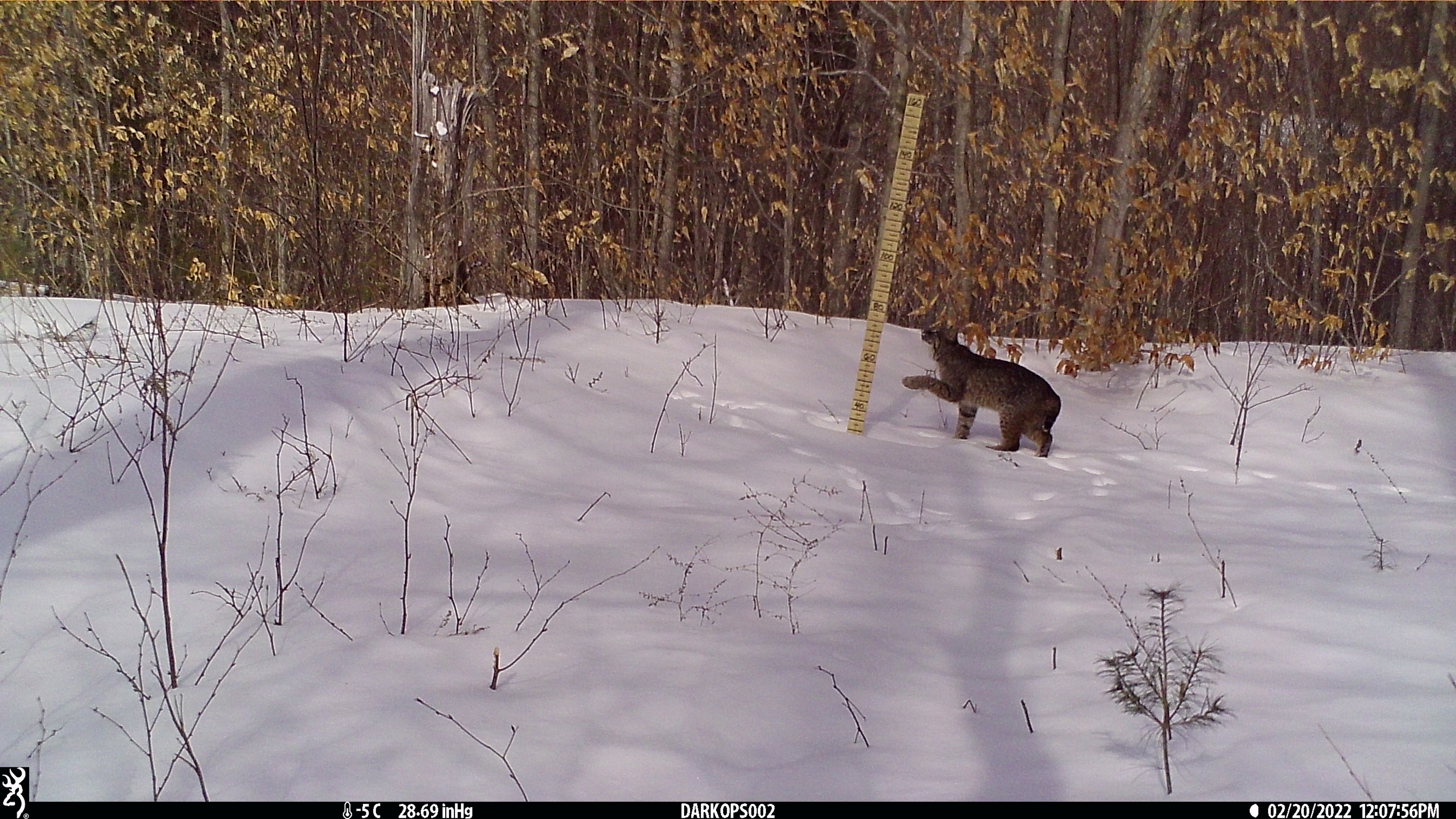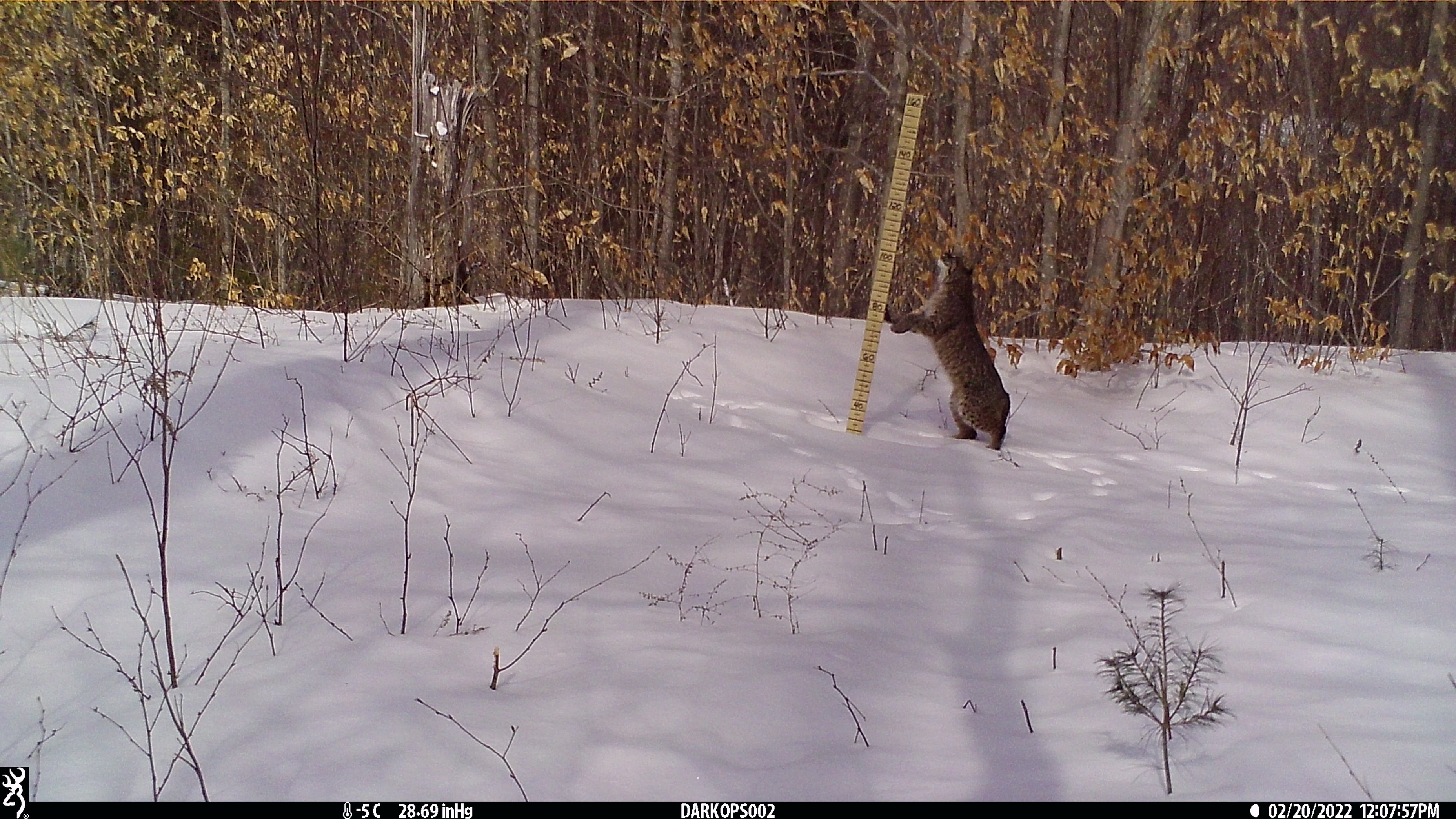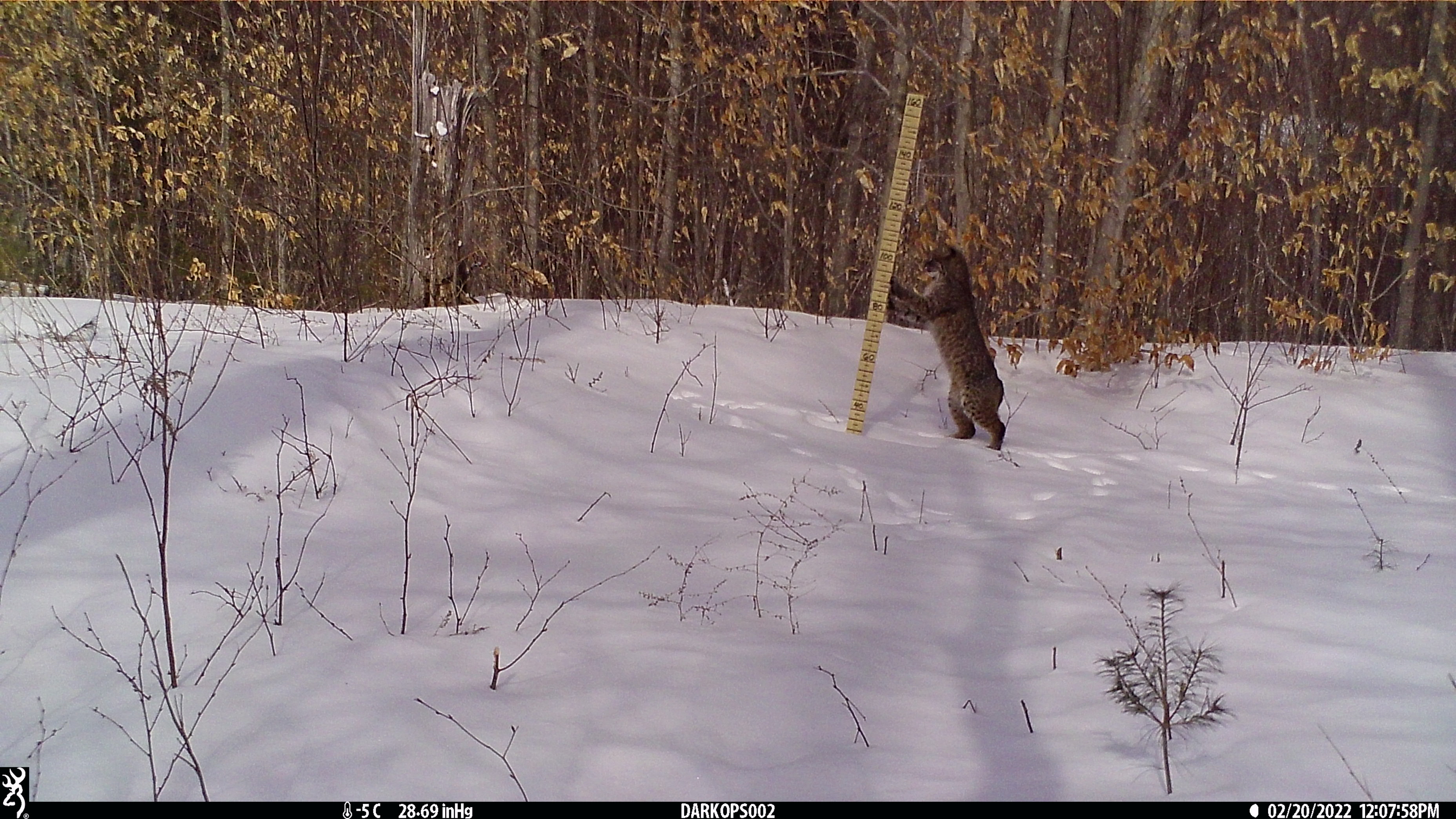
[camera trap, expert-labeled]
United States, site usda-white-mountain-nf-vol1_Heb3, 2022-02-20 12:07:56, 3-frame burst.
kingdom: Animalia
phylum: Chordata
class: Mammalia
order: Carnivora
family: Felidae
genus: Lynx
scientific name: Lynx rufus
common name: bobcat